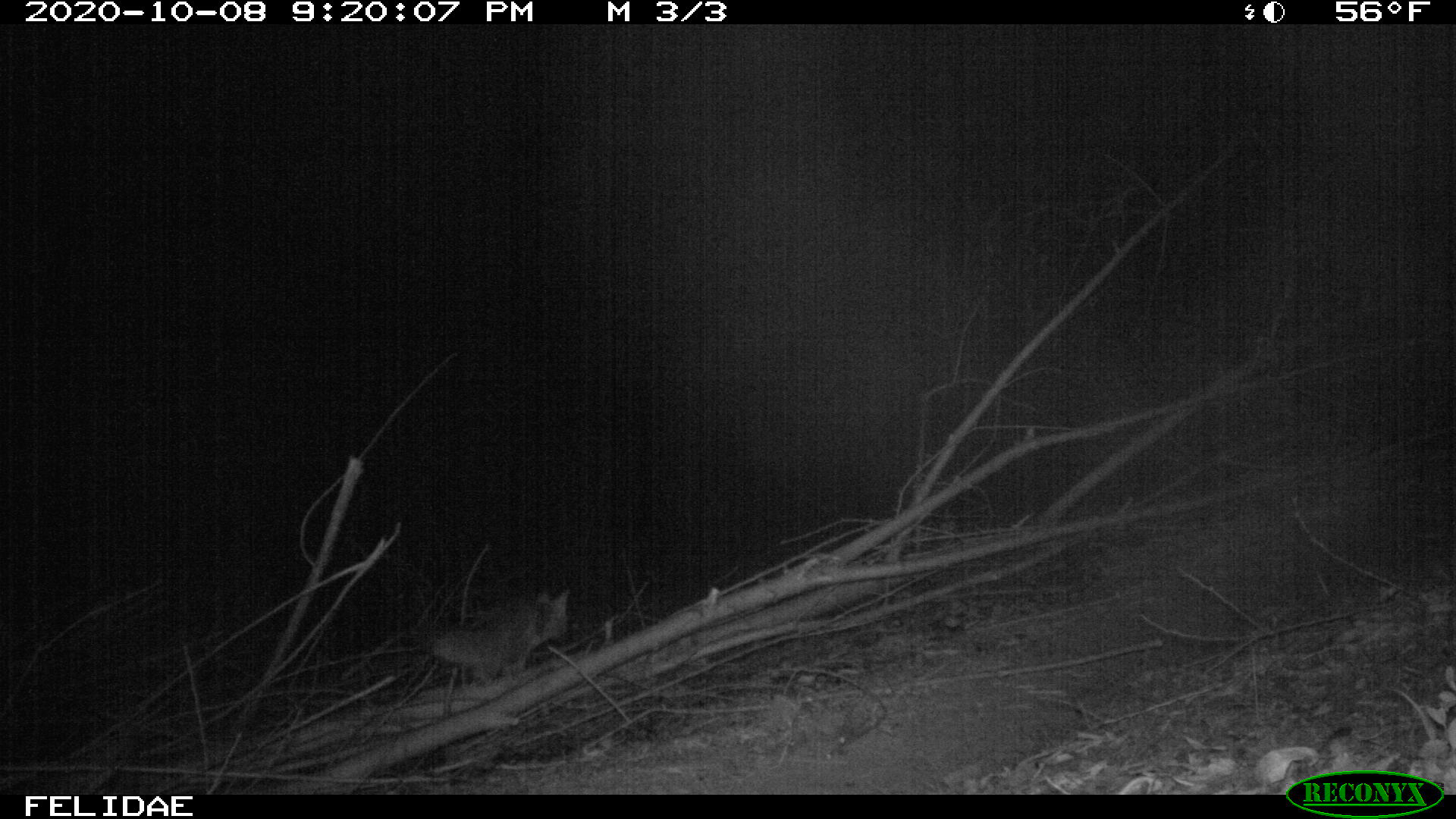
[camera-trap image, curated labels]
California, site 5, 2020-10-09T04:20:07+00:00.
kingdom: Animalia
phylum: Chordata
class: Mammalia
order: Carnivora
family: Canidae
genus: Urocyon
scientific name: Urocyon cinereoargenteus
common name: gray fox